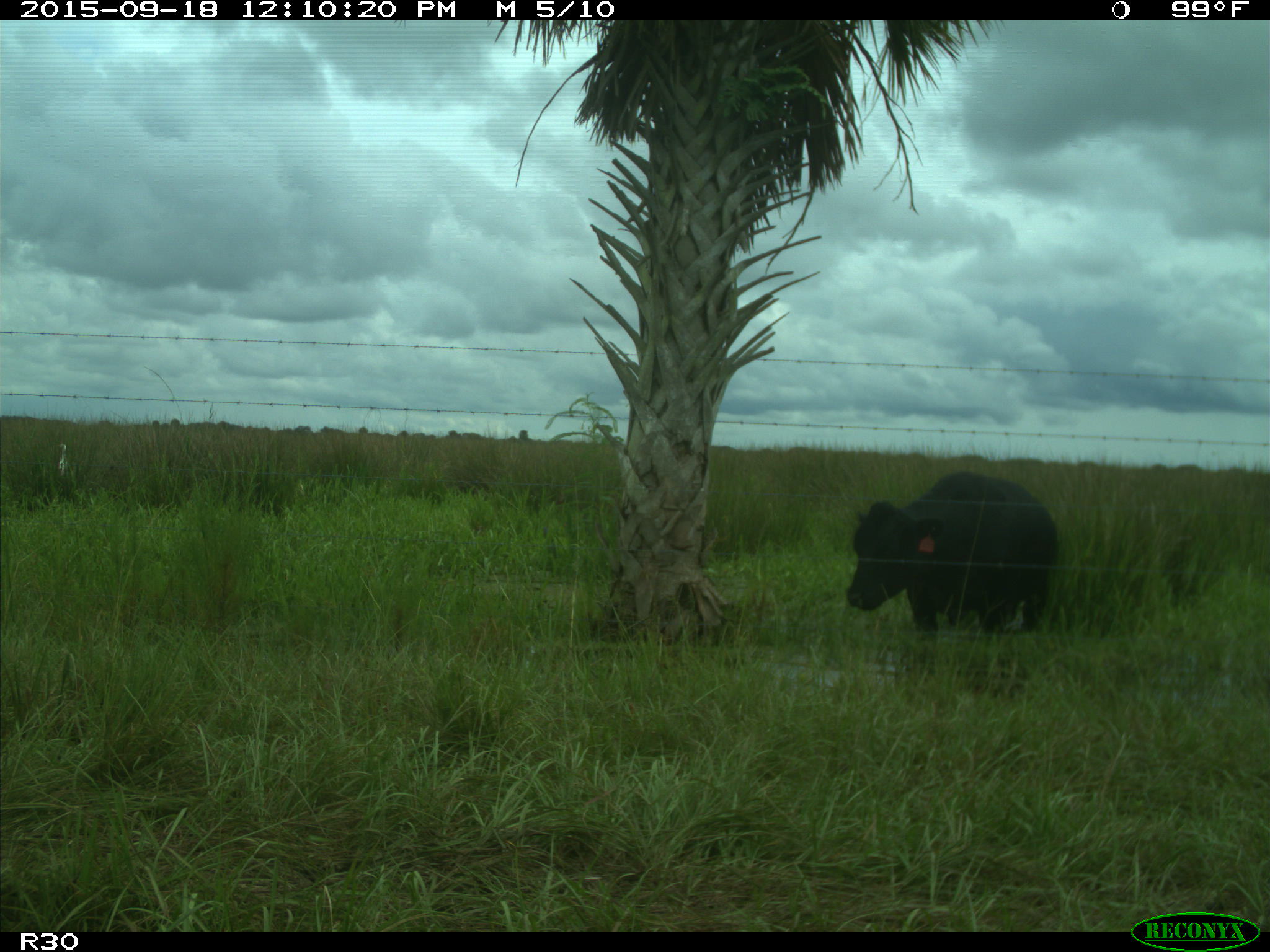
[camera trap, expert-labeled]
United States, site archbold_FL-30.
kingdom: Animalia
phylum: Chordata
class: Mammalia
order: Artiodactyla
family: Bovidae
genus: Bos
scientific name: Bos taurus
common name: domestic cow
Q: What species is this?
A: Bos taurus (domestic cow).